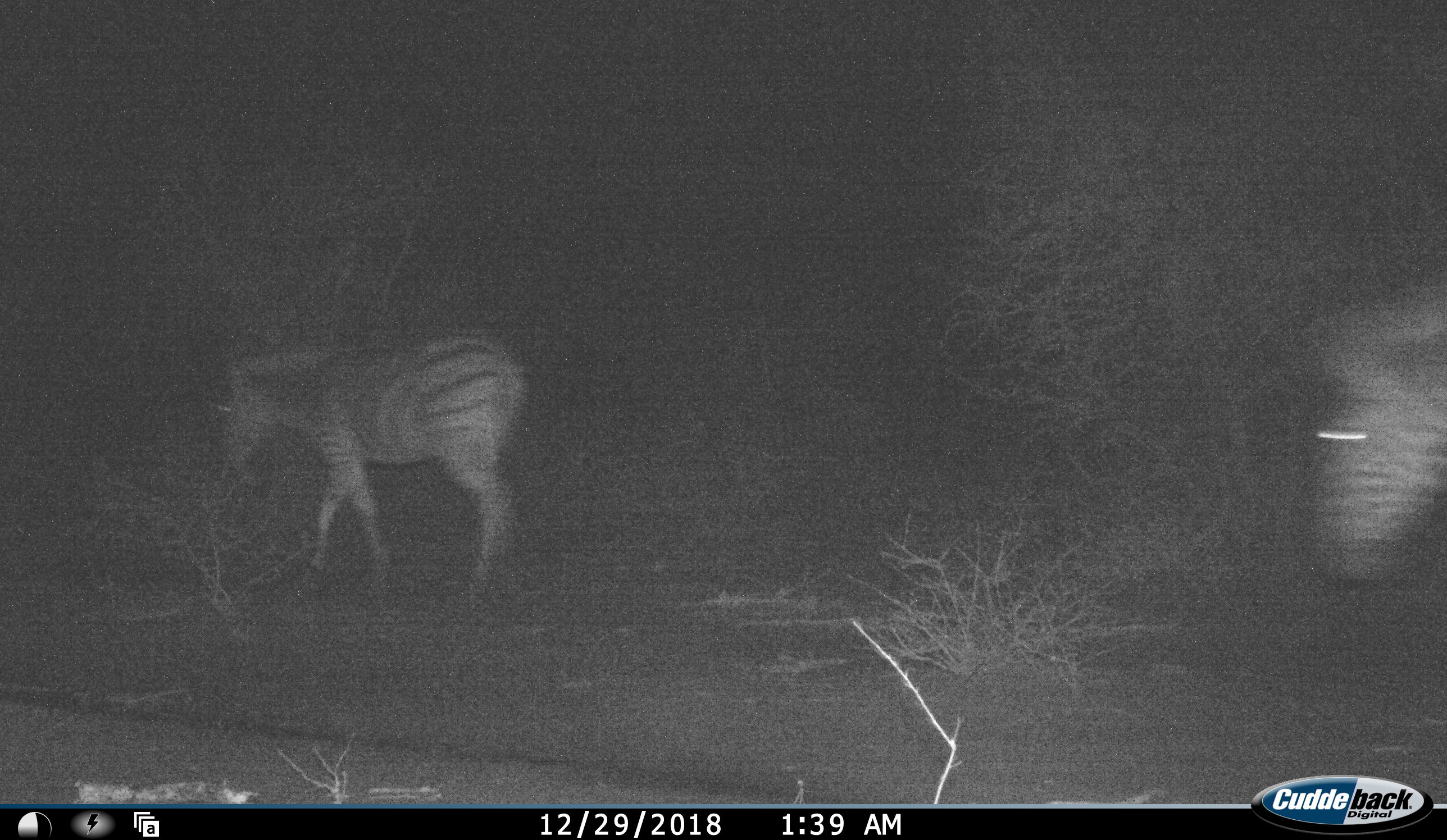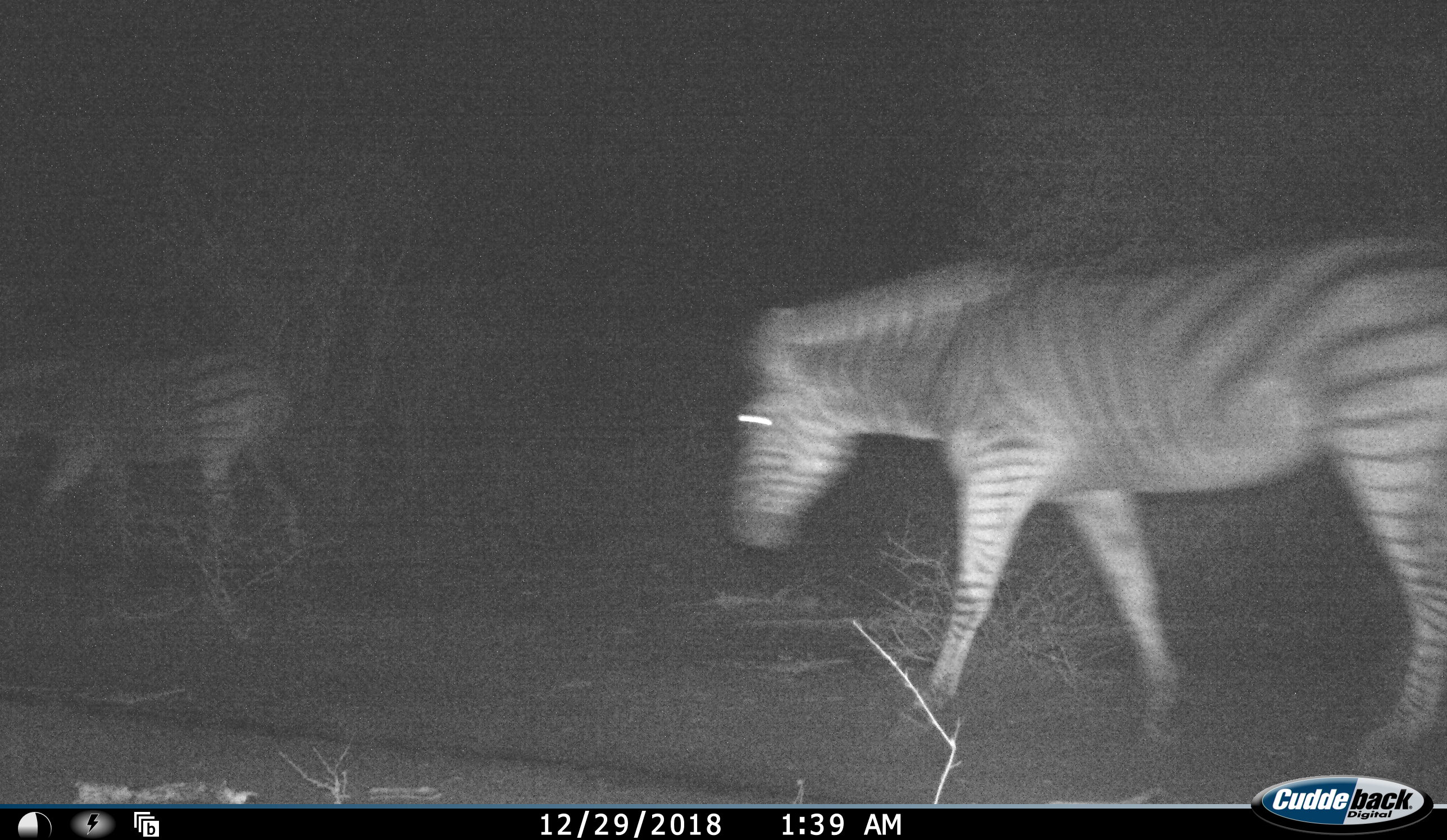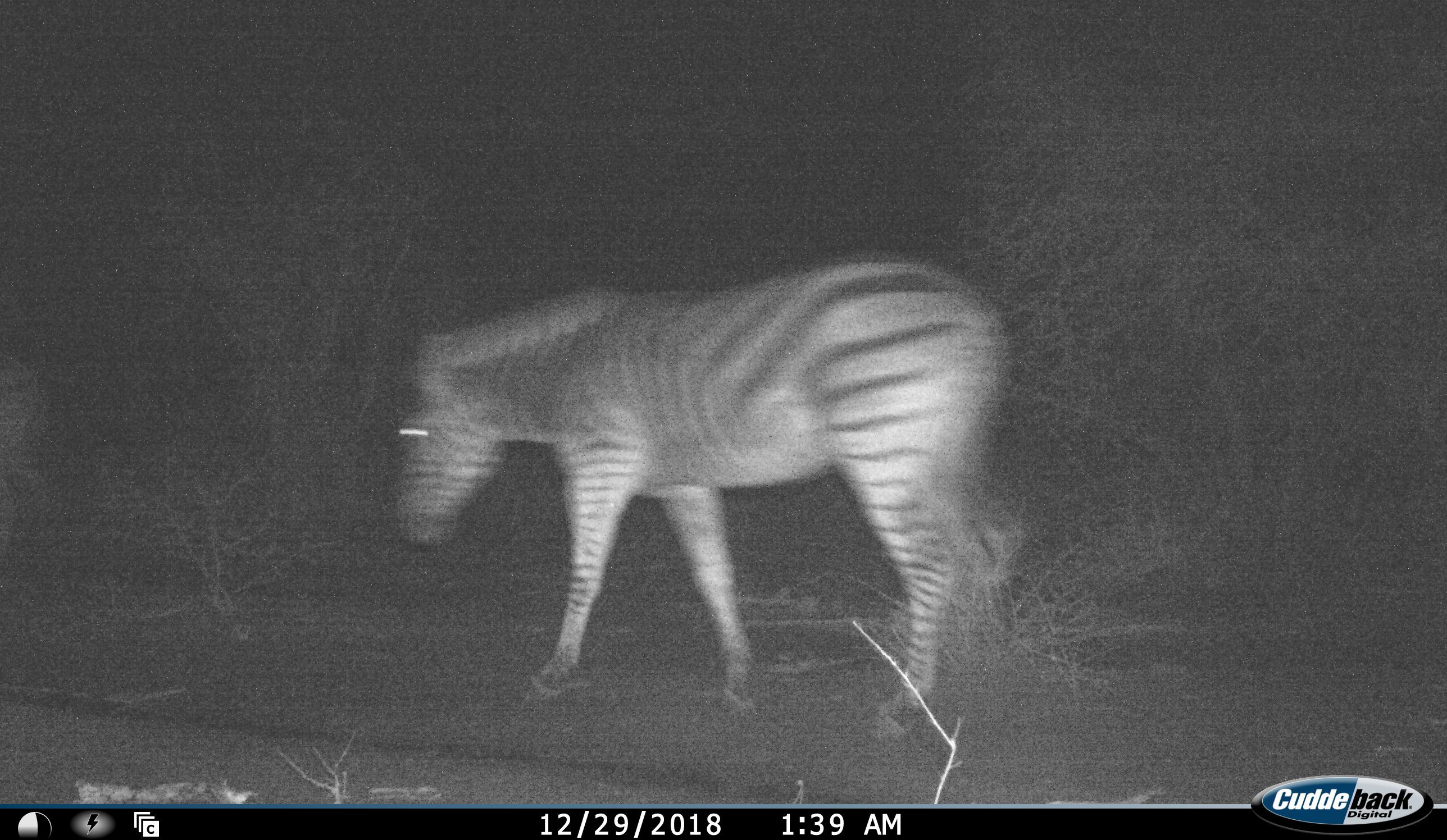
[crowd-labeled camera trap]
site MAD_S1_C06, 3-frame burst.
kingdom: Animalia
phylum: Chordata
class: Mammalia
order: Perissodactyla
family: Equidae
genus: Equus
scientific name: Equus quagga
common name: plains zebra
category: zebraplains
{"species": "zebraplains (plains zebra) (Equus quagga)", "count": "2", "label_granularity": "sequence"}